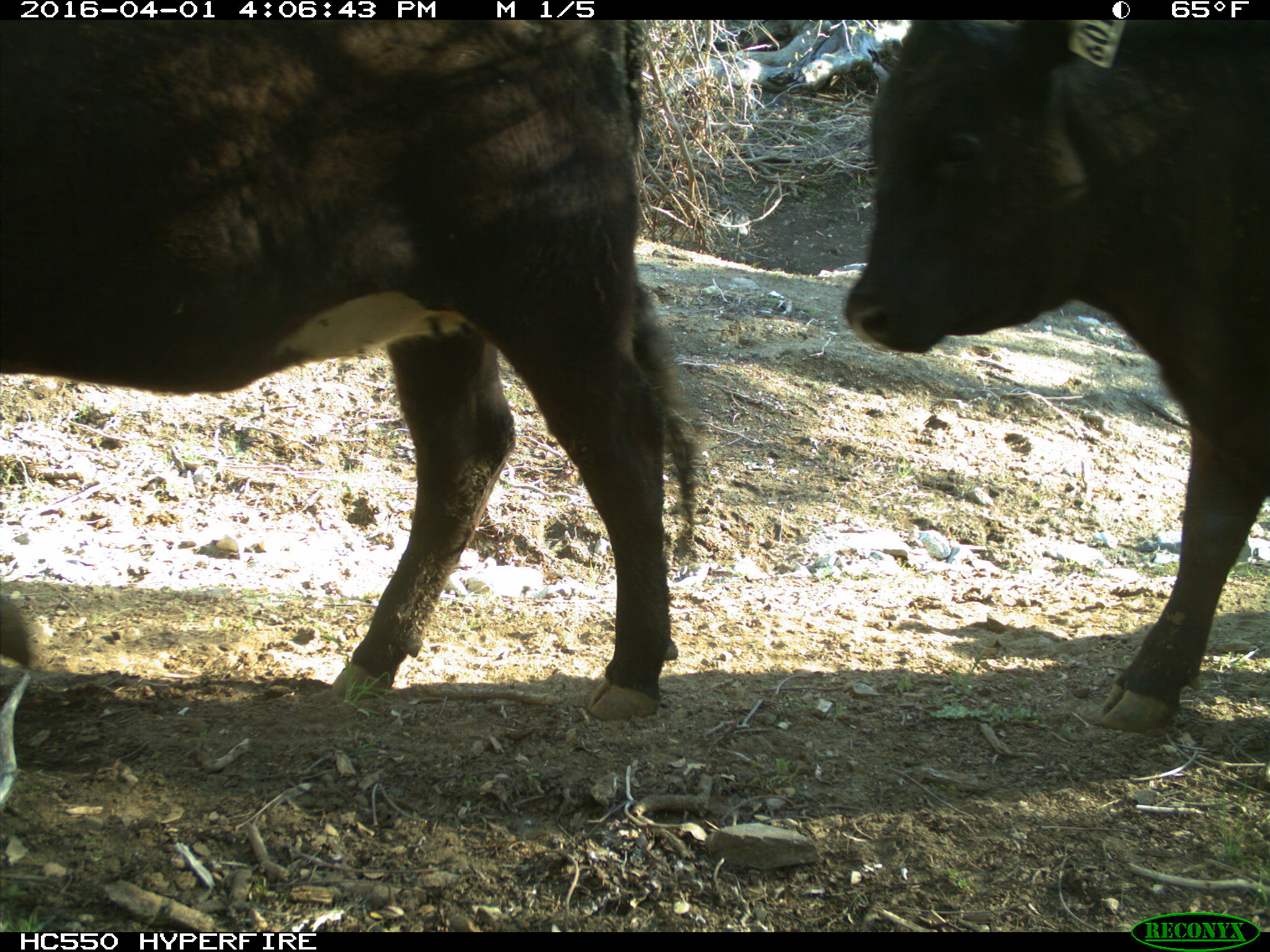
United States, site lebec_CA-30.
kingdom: Animalia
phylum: Chordata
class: Mammalia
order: Artiodactyla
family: Bovidae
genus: Bos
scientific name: Bos taurus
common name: domestic cow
Bos taurus (domestic cow).